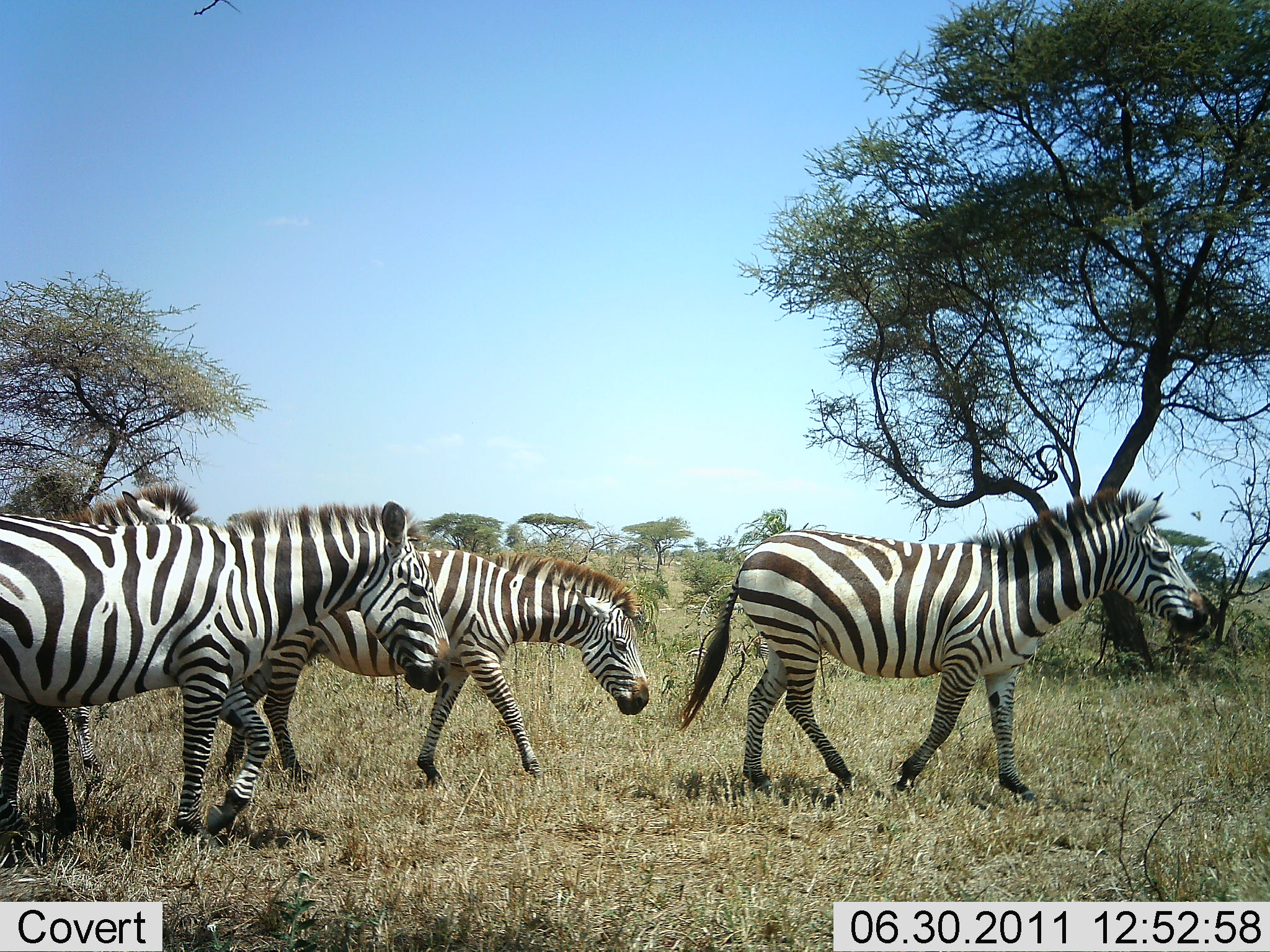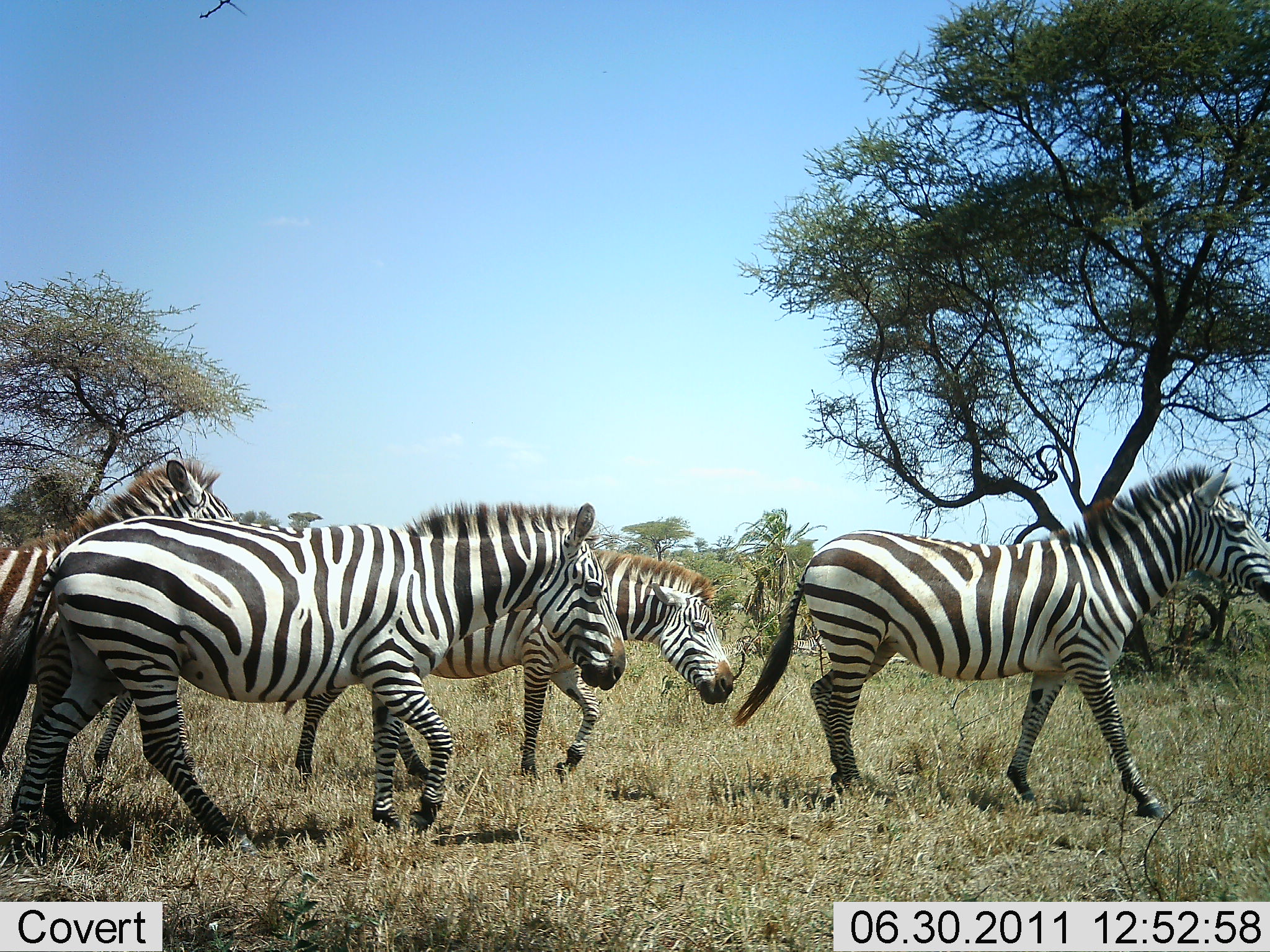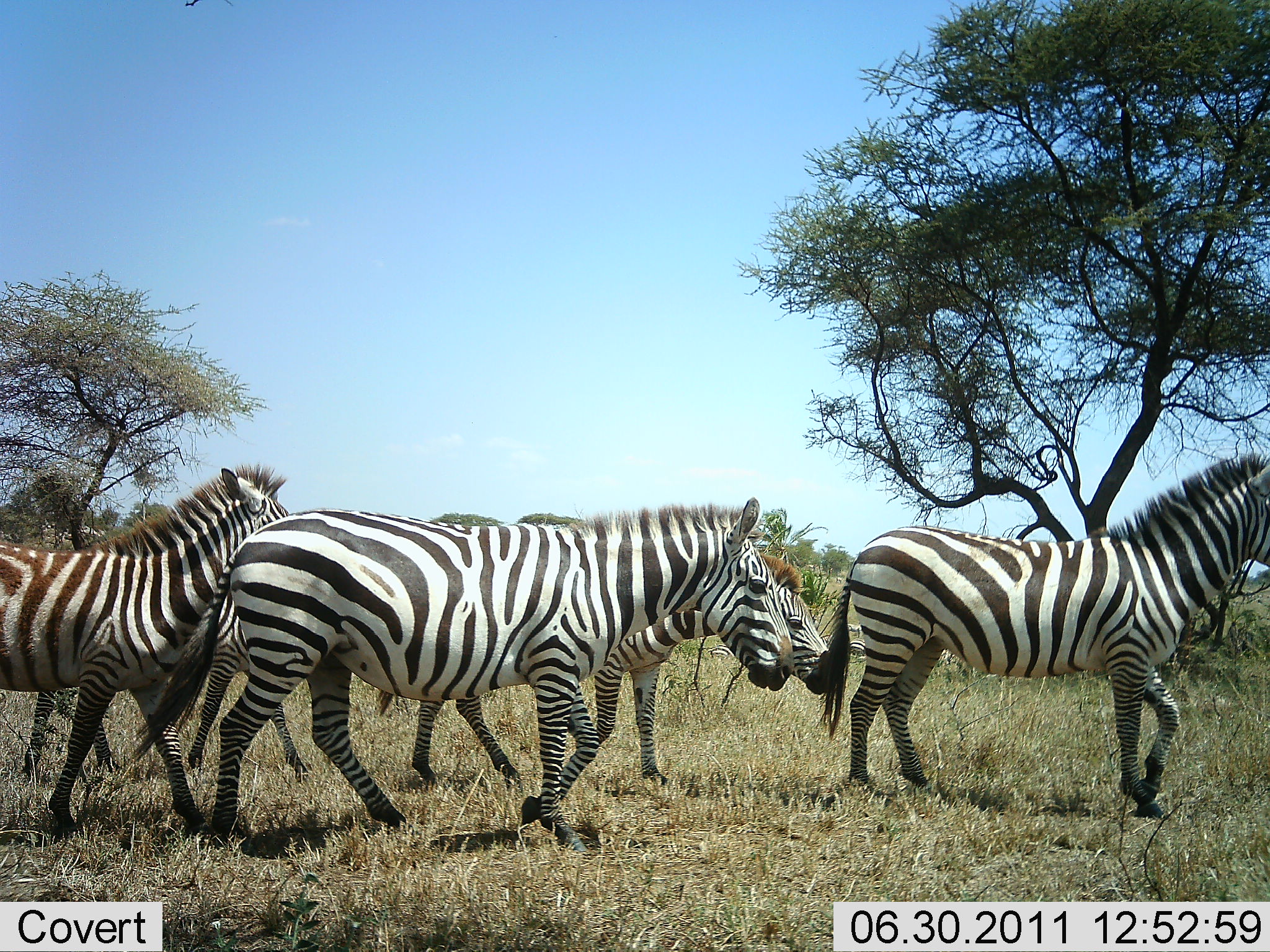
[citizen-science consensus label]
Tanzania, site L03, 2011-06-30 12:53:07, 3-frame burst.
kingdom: Animalia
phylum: Chordata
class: Mammalia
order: Perissodactyla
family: Equidae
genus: Equus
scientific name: Equus quagga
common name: plains zebra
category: zebra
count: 5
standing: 20%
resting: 0%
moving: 100%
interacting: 0%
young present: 0%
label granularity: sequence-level